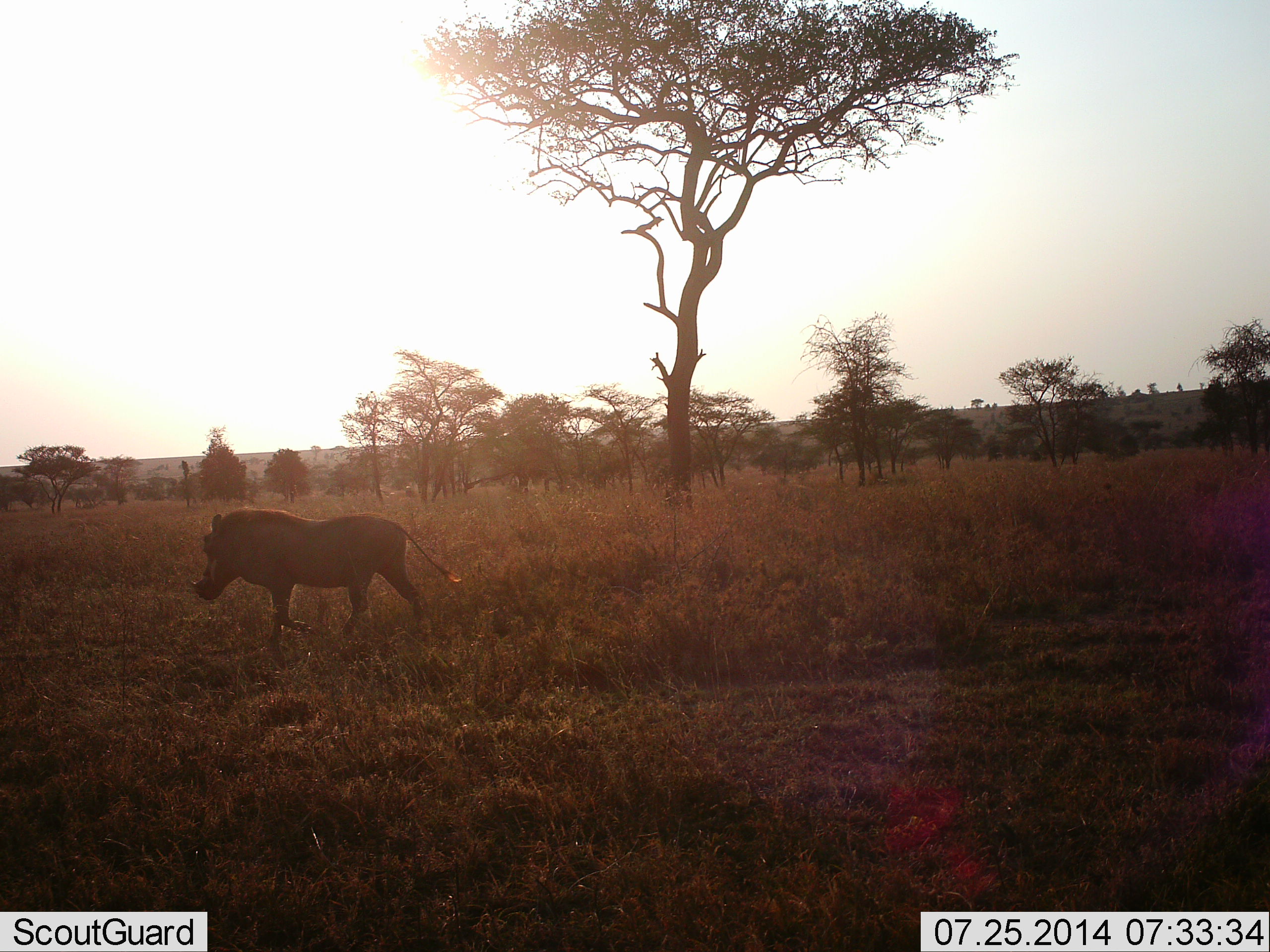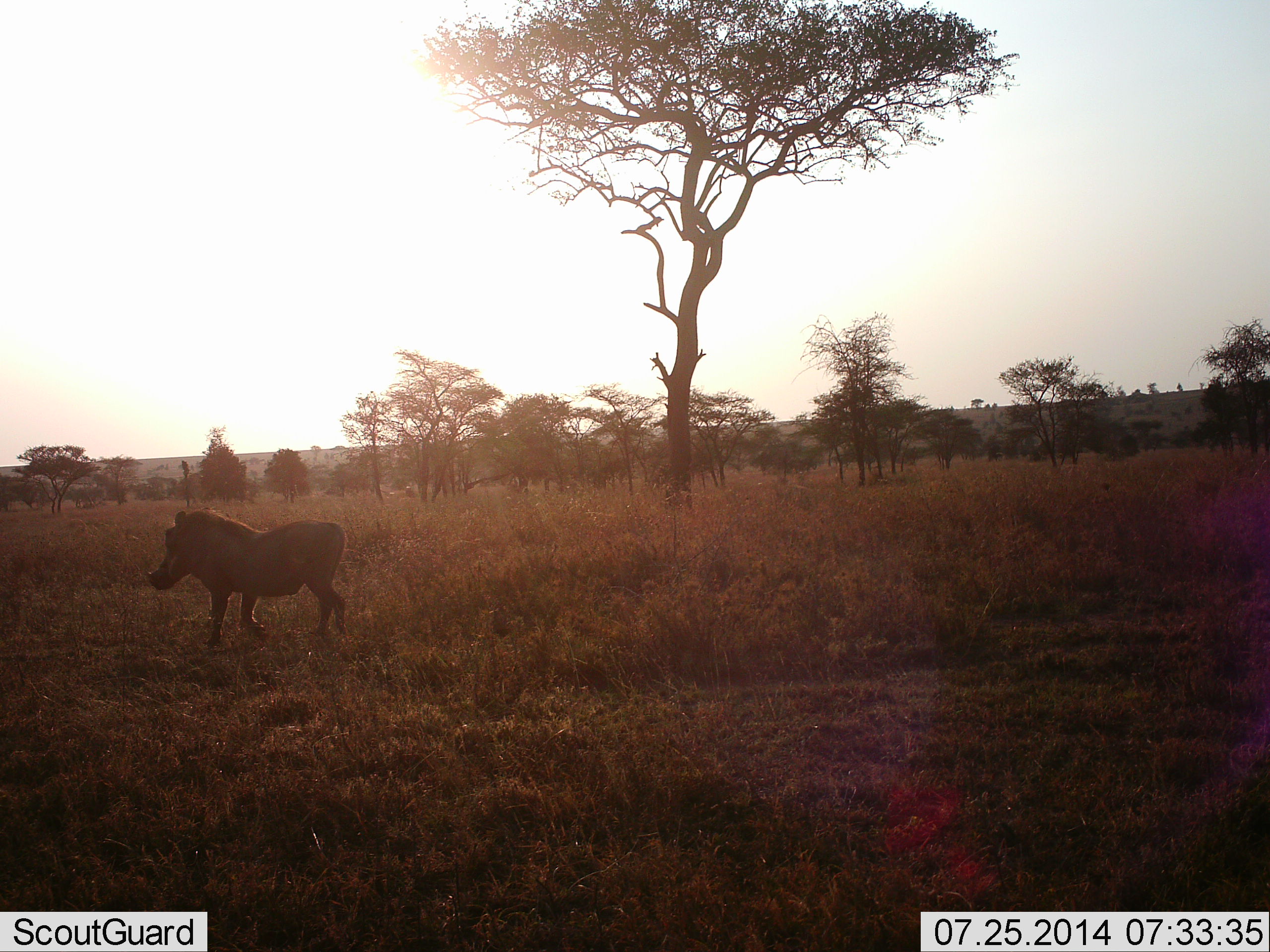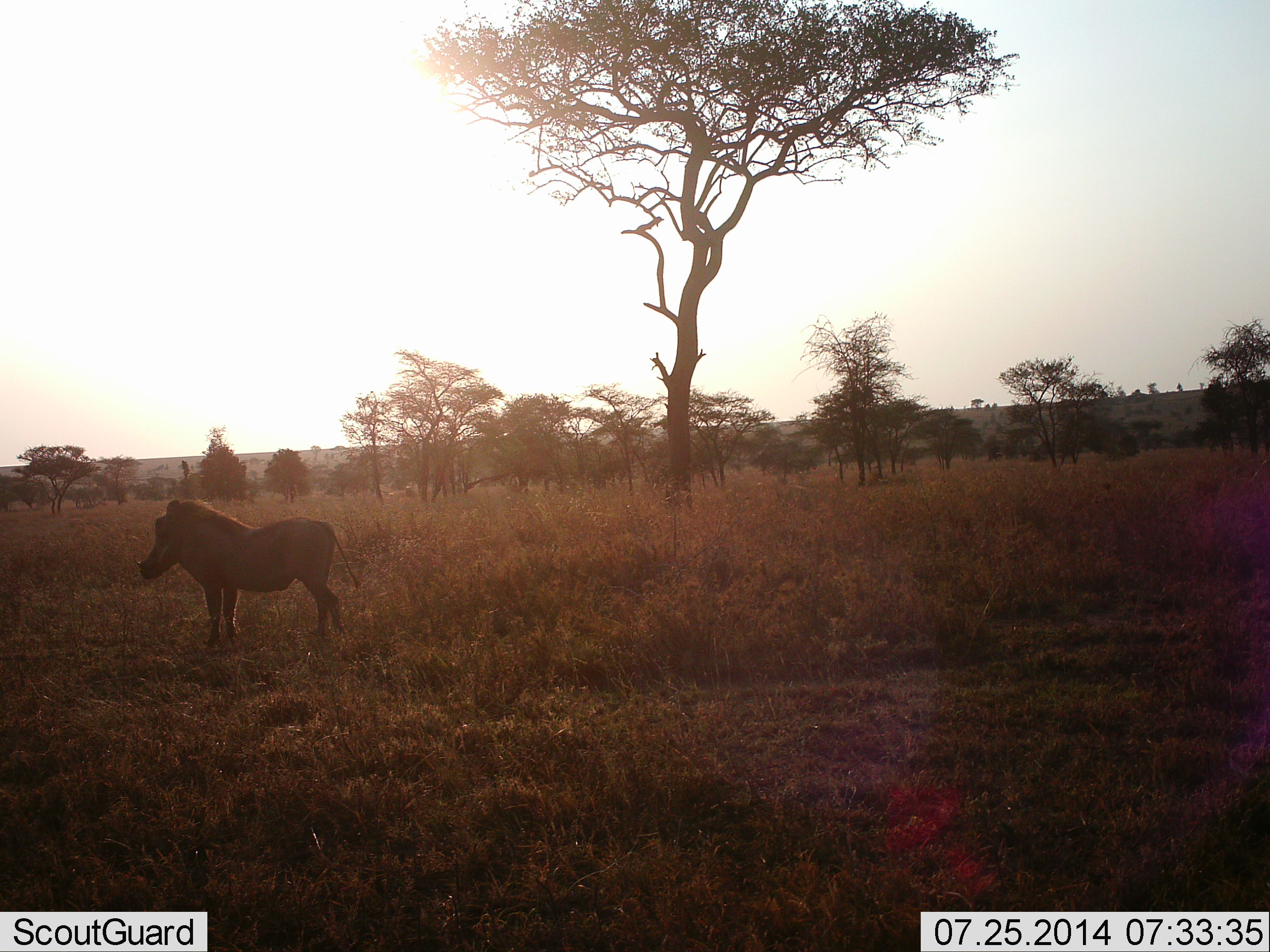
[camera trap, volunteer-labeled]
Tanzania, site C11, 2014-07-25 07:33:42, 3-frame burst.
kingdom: Animalia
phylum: Chordata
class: Mammalia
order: Artiodactyla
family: Suidae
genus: Phacochoerus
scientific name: Phacochoerus africanus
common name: warthog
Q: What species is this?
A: Warthog (Phacochoerus africanus).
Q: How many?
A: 1.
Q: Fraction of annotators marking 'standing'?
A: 0%.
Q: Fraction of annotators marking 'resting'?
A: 0%.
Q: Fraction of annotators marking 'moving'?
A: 100%.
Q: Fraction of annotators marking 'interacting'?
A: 0%.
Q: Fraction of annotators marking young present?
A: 0%.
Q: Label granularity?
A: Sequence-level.